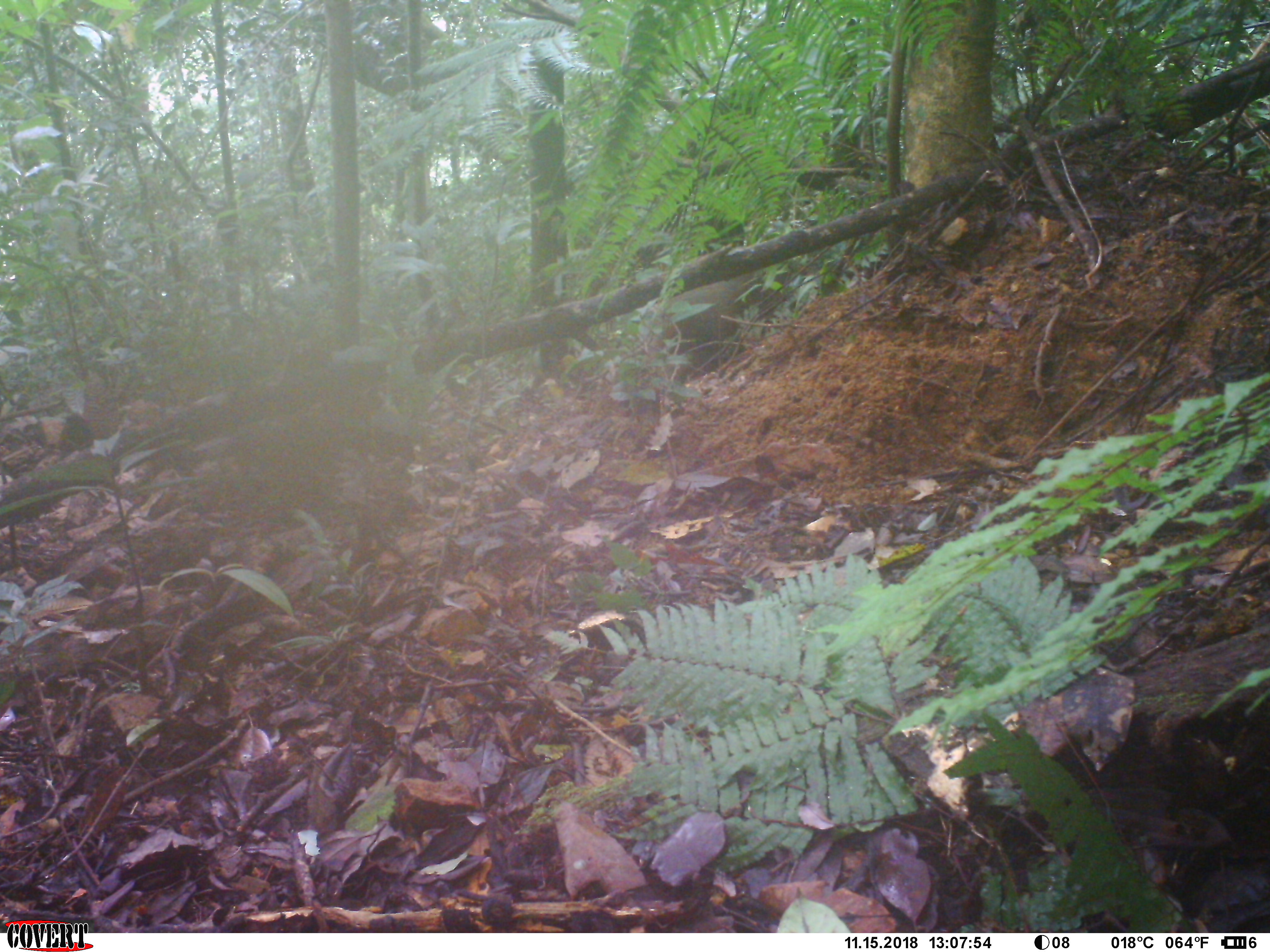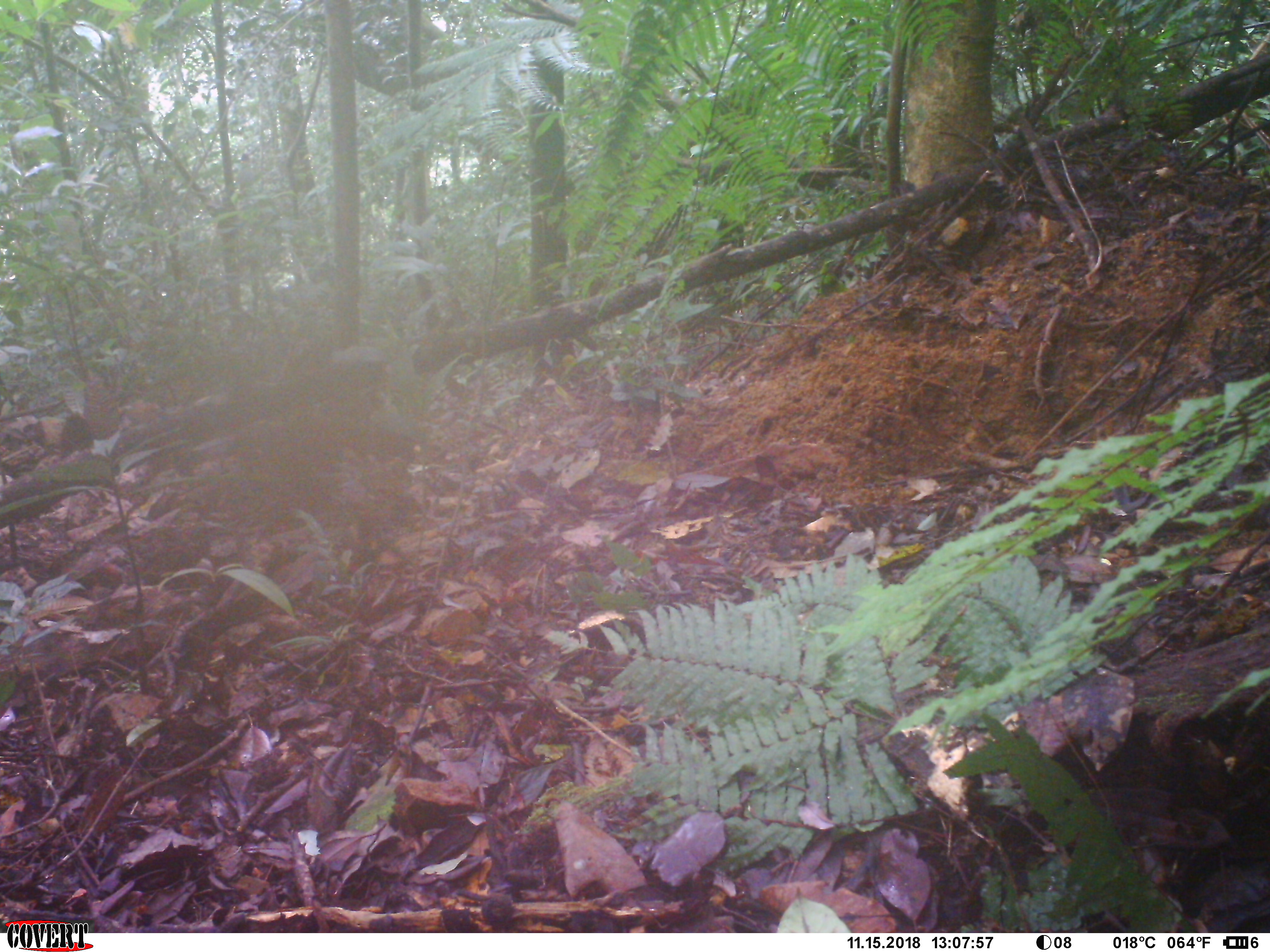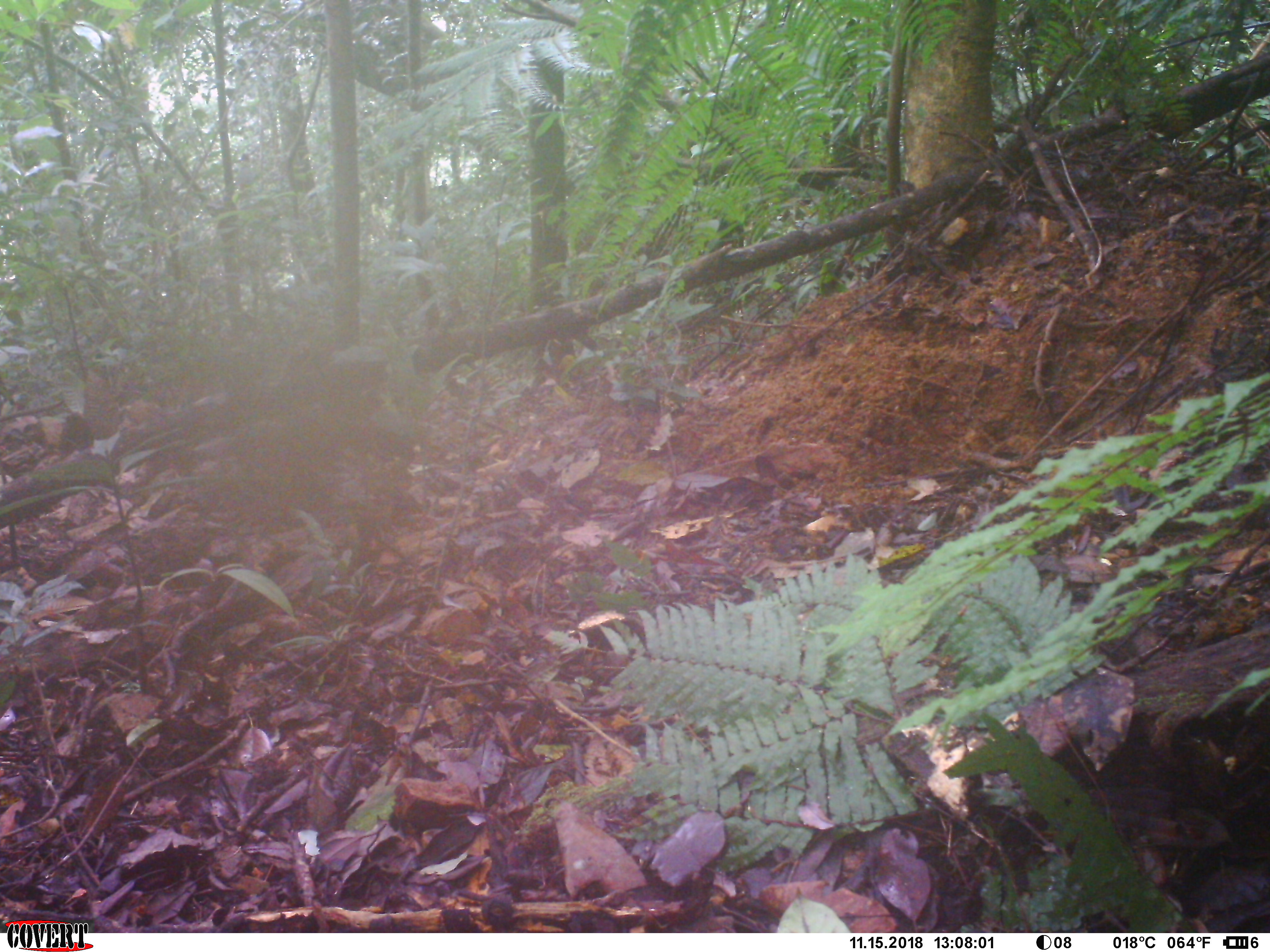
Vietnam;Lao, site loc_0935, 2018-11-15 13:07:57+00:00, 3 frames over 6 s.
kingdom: Animalia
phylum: Chordata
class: Mammalia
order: Artiodactyla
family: Suidae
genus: Sus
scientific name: Sus scrofa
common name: eurasian wild pig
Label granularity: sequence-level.